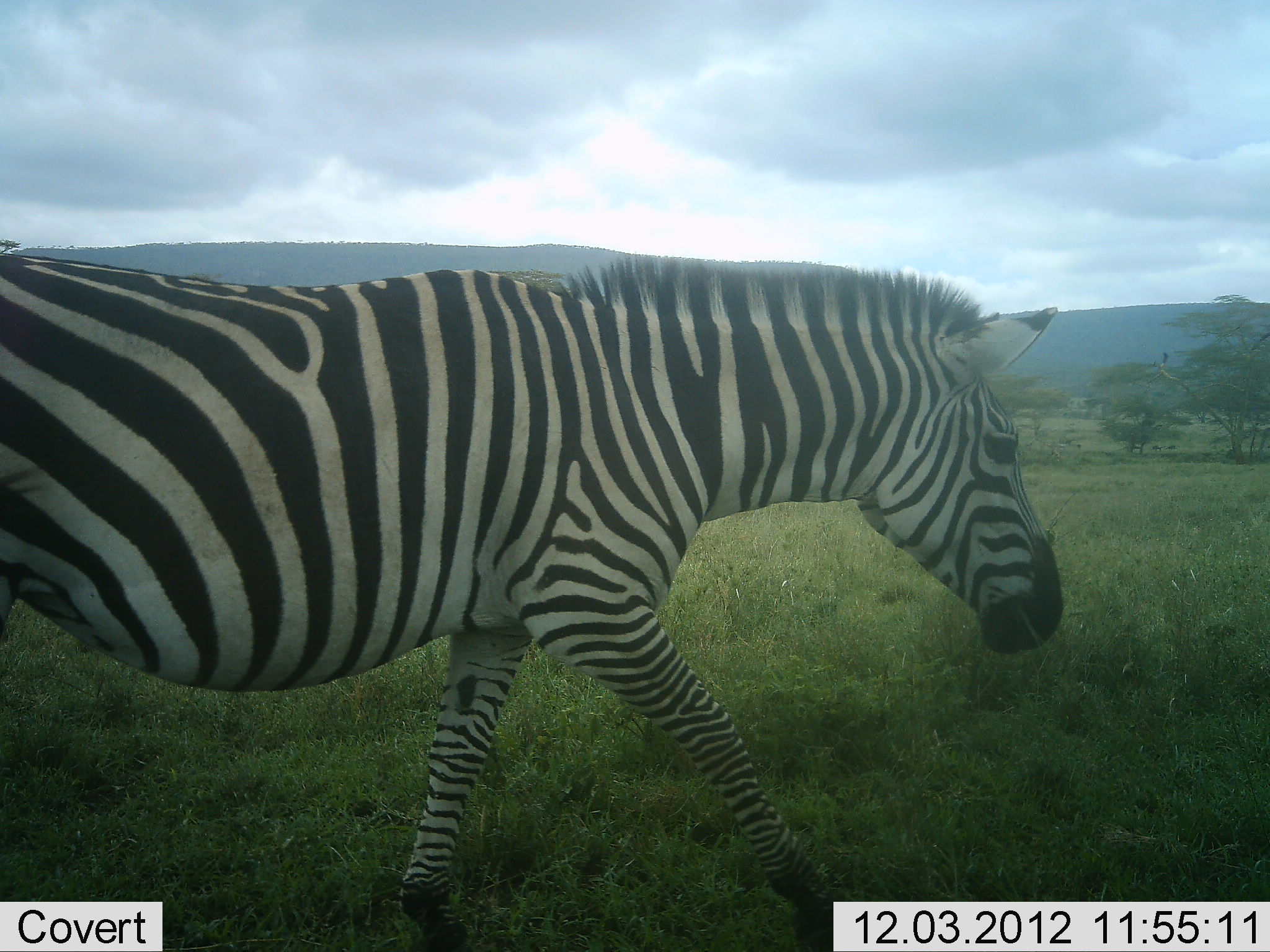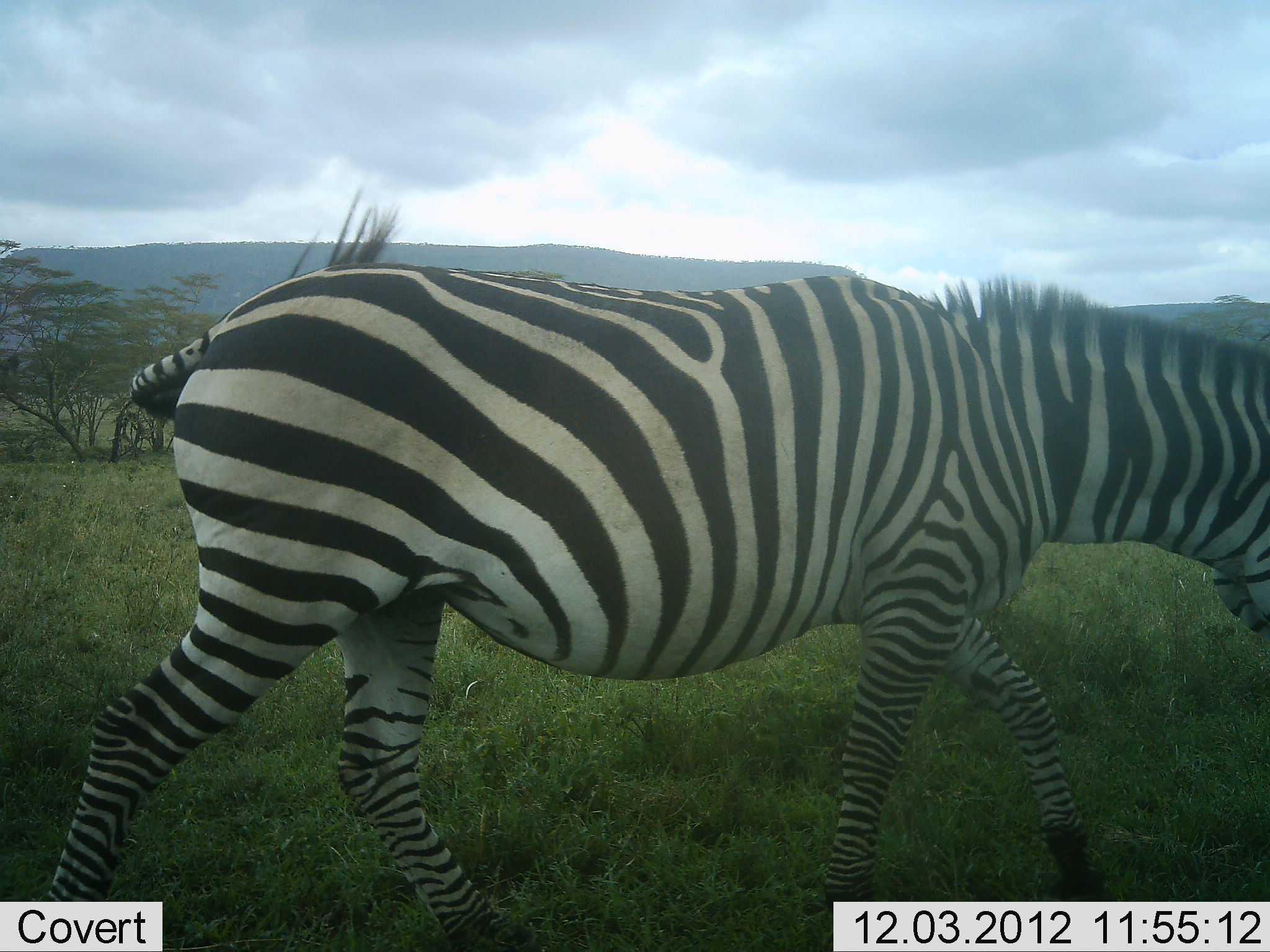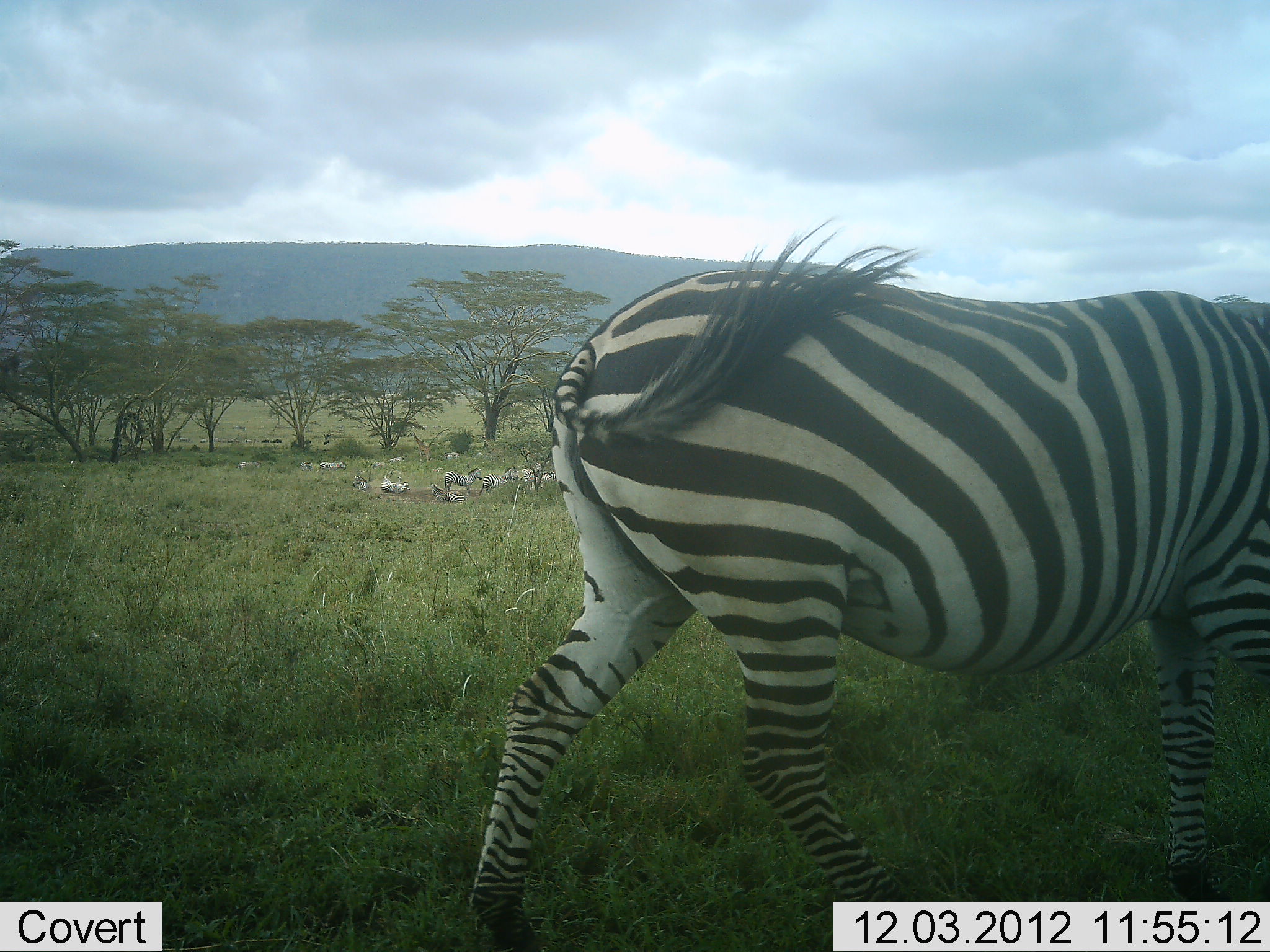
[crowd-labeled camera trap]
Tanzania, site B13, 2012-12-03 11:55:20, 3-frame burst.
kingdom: Animalia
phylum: Chordata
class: Mammalia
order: Perissodactyla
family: Equidae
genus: Equus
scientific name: Equus quagga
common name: plains zebra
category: zebra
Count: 1.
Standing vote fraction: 0%.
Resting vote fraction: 0%.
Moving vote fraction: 100%.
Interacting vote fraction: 0%.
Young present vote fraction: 0%.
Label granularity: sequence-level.